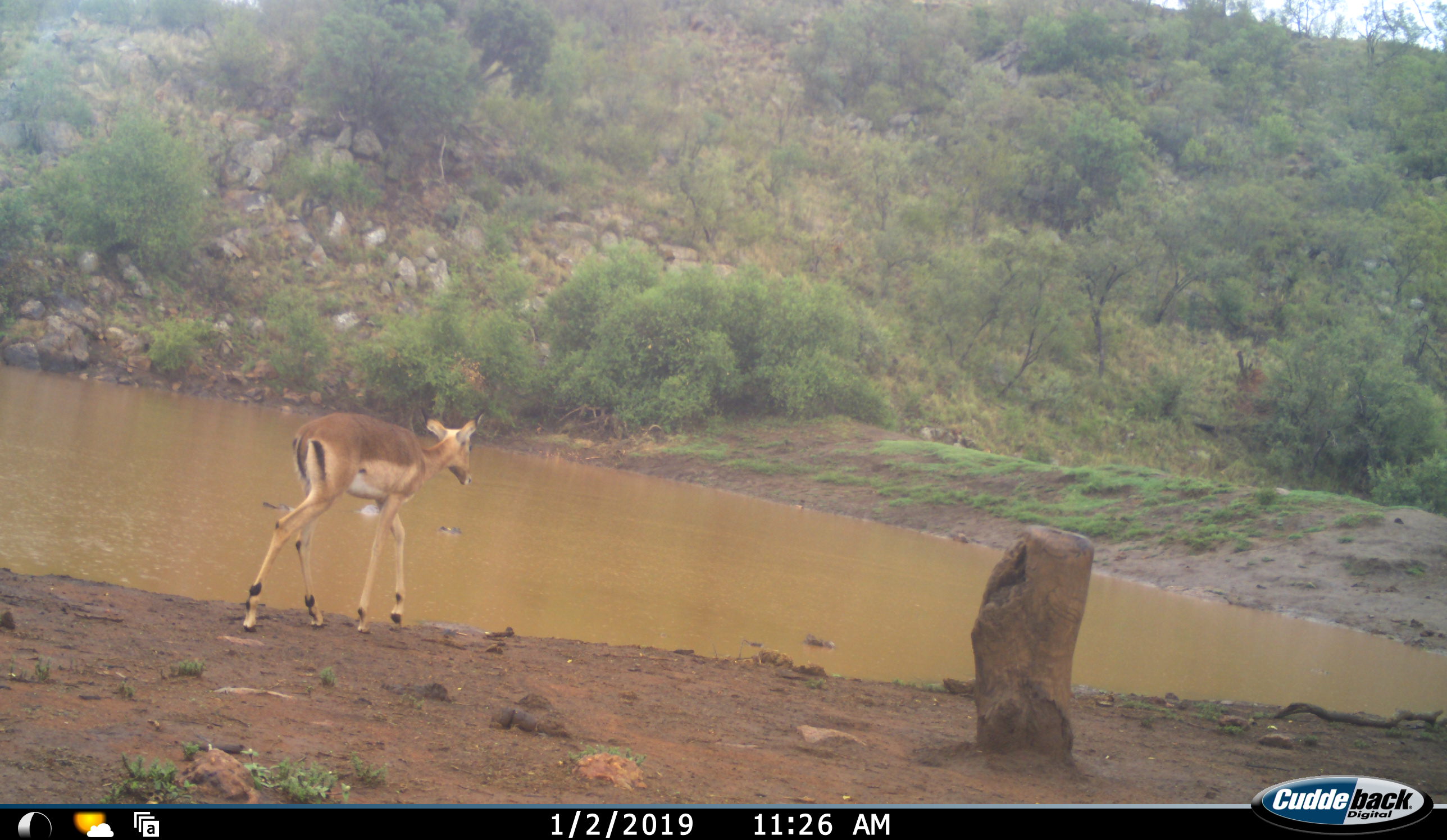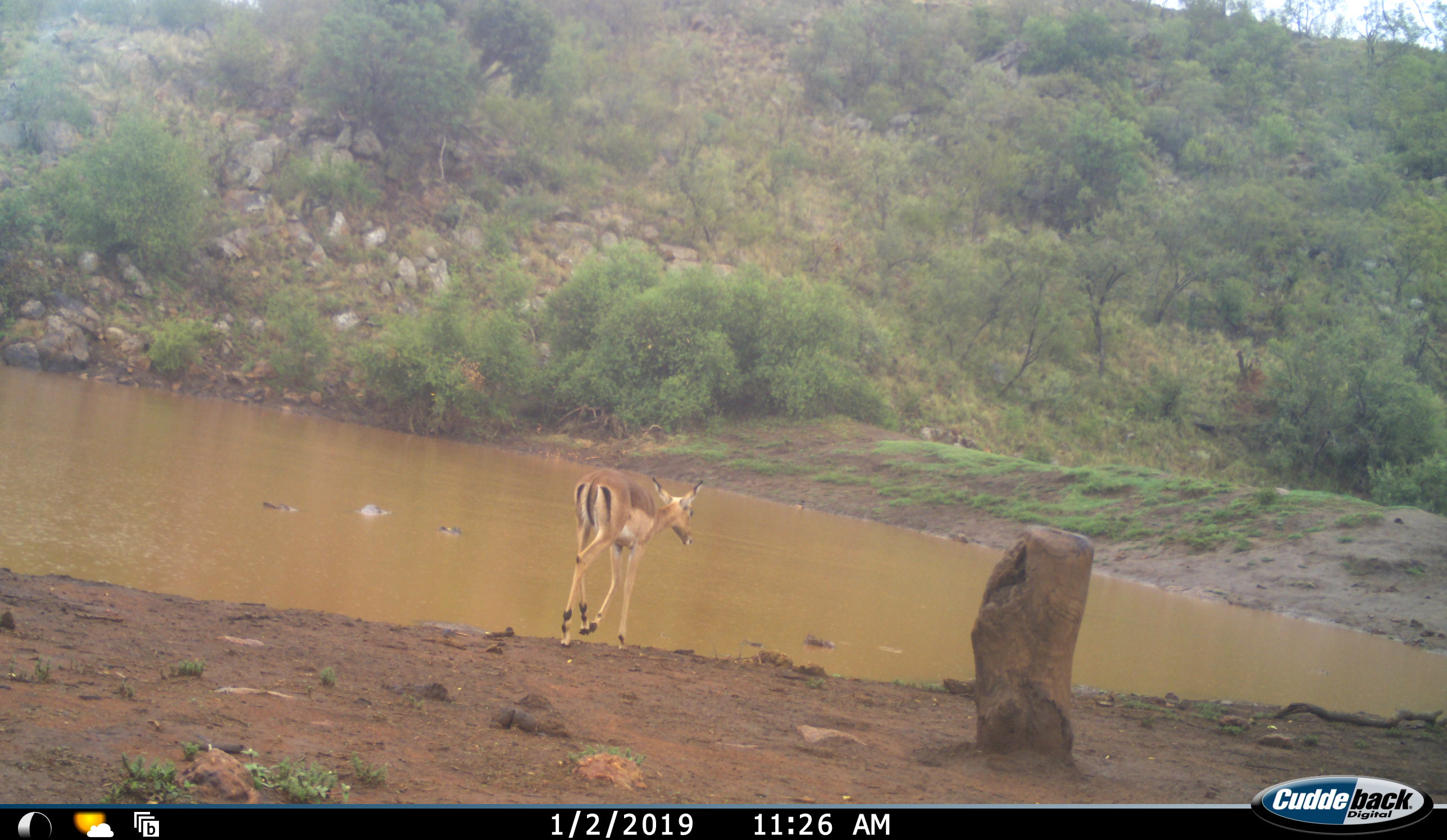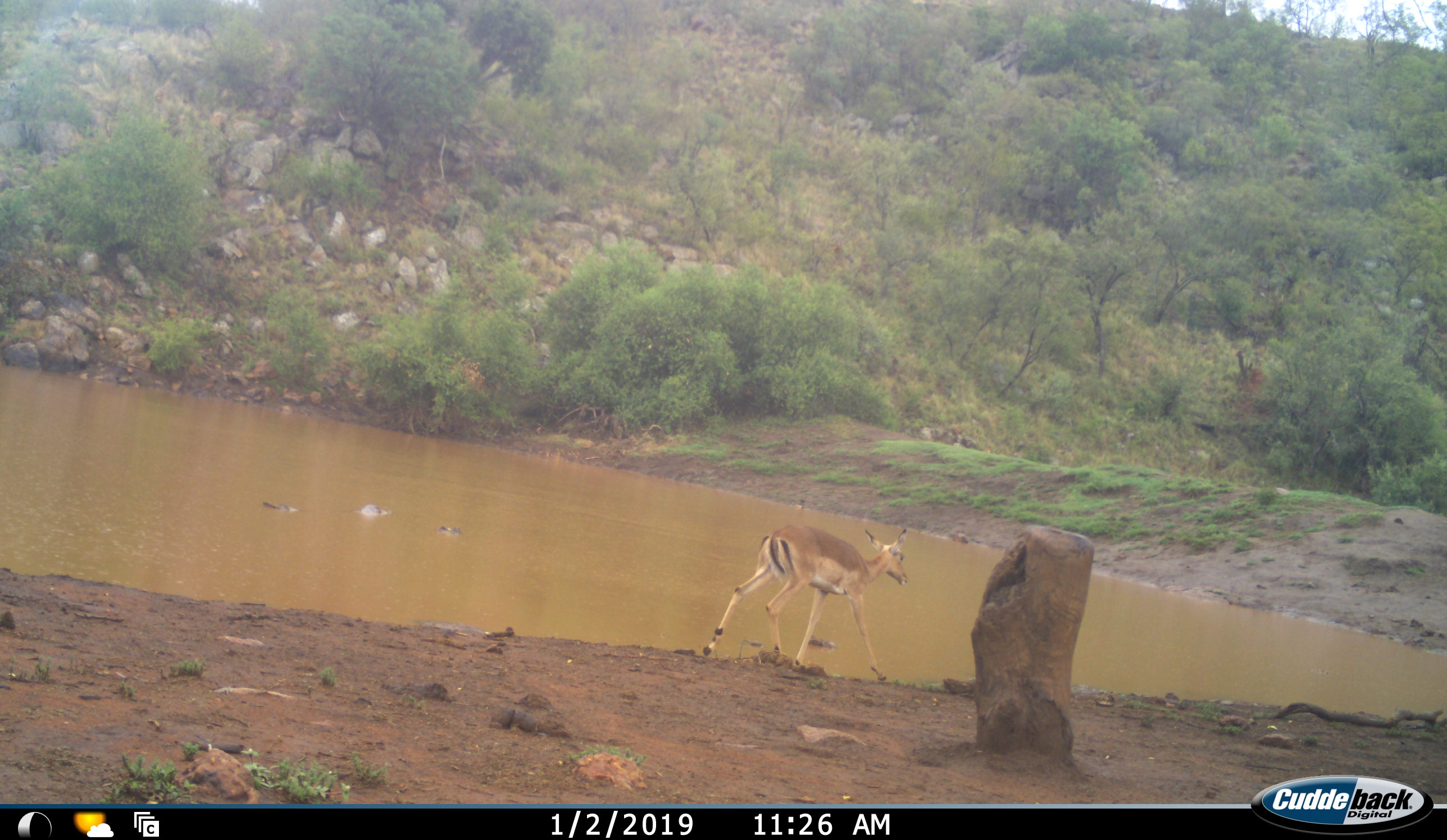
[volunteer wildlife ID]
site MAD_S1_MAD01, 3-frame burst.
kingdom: Animalia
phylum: Chordata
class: Mammalia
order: Artiodactyla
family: Bovidae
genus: Aepyceros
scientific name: Aepyceros melampus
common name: impala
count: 1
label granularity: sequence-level